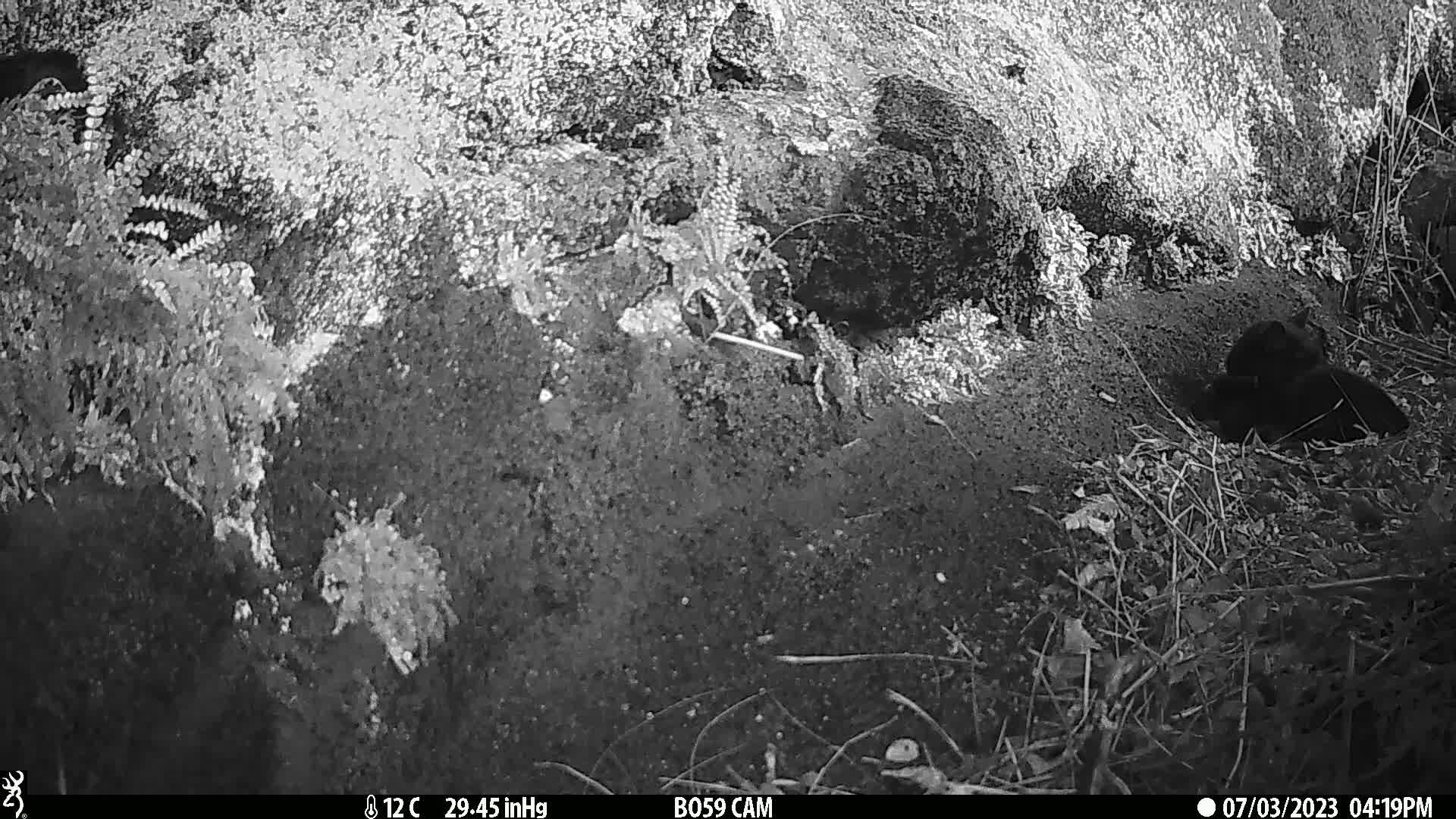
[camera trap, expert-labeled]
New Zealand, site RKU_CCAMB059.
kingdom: Animalia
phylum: Chordata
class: Mammalia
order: Carnivora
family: Felidae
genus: Felis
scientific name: Felis catus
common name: domestic cat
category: cat